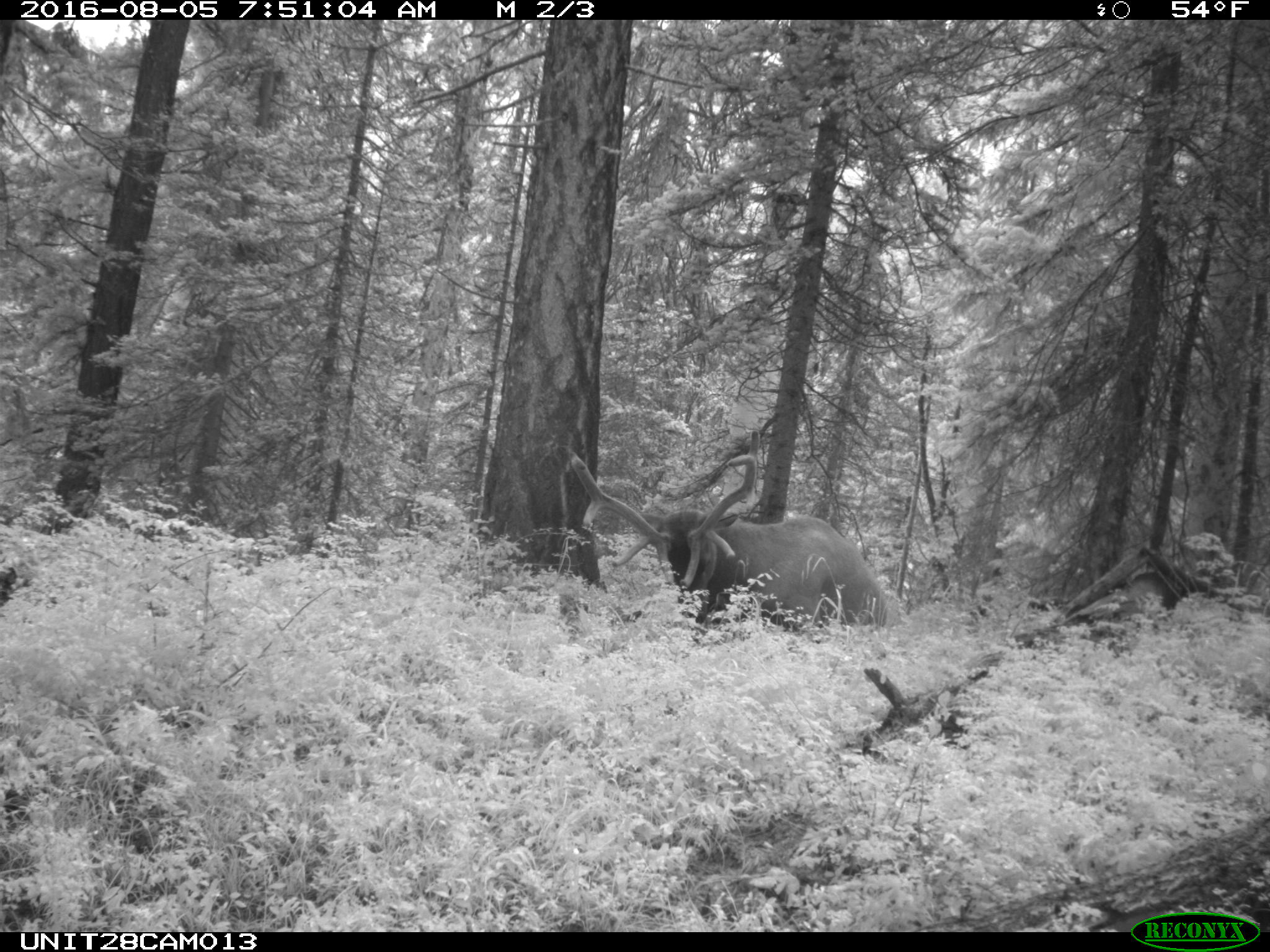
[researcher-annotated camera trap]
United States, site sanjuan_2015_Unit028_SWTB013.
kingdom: Animalia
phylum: Chordata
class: Mammalia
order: Artiodactyla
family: Cervidae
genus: Cervus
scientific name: Cervus elaphus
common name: red deer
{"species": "Cervus elaphus (red deer)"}